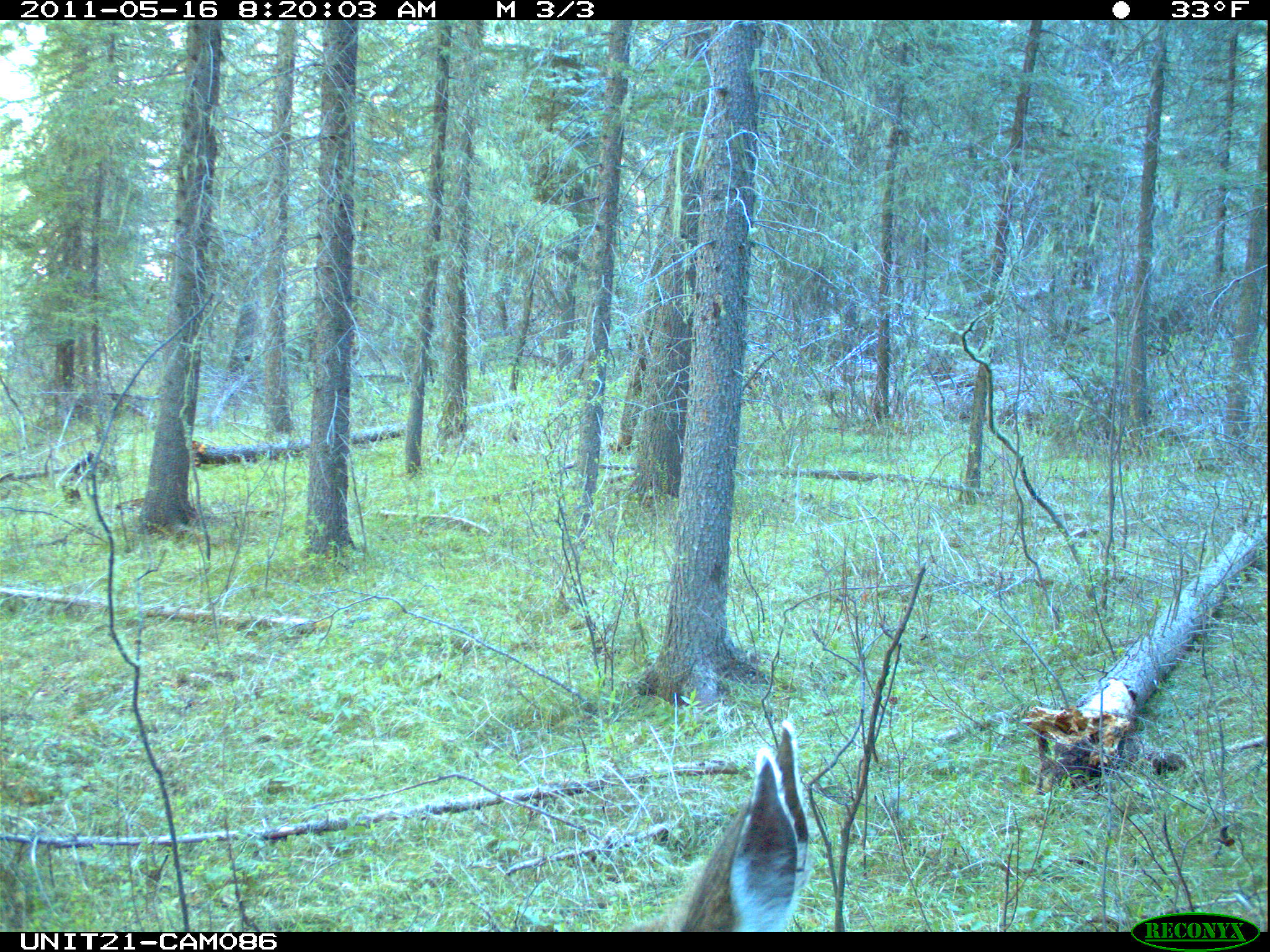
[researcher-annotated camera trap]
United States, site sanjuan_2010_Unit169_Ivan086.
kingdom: Animalia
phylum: Chordata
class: Mammalia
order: Artiodactyla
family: Cervidae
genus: Odocoileus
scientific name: Odocoileus hemionus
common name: mule deer